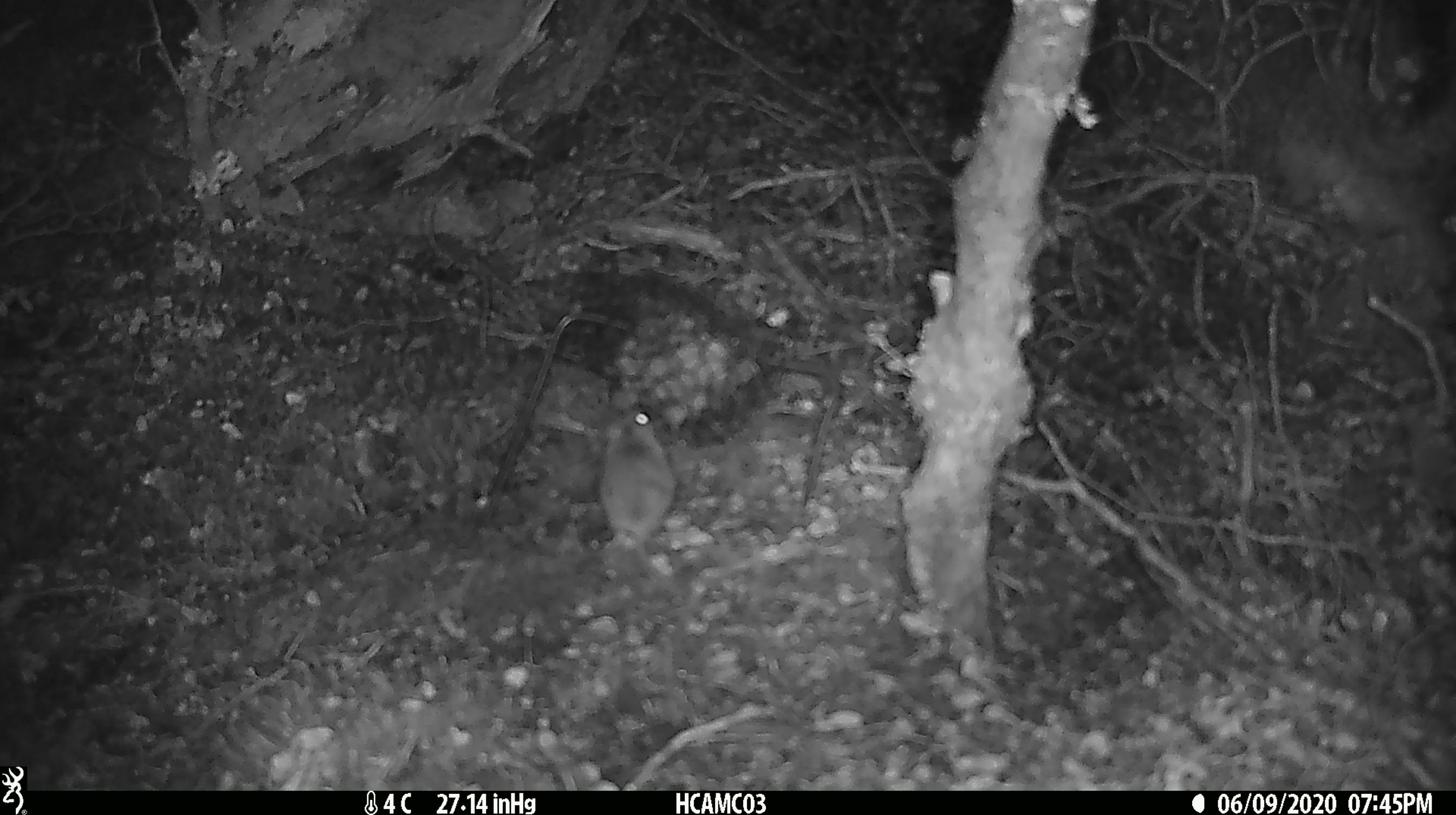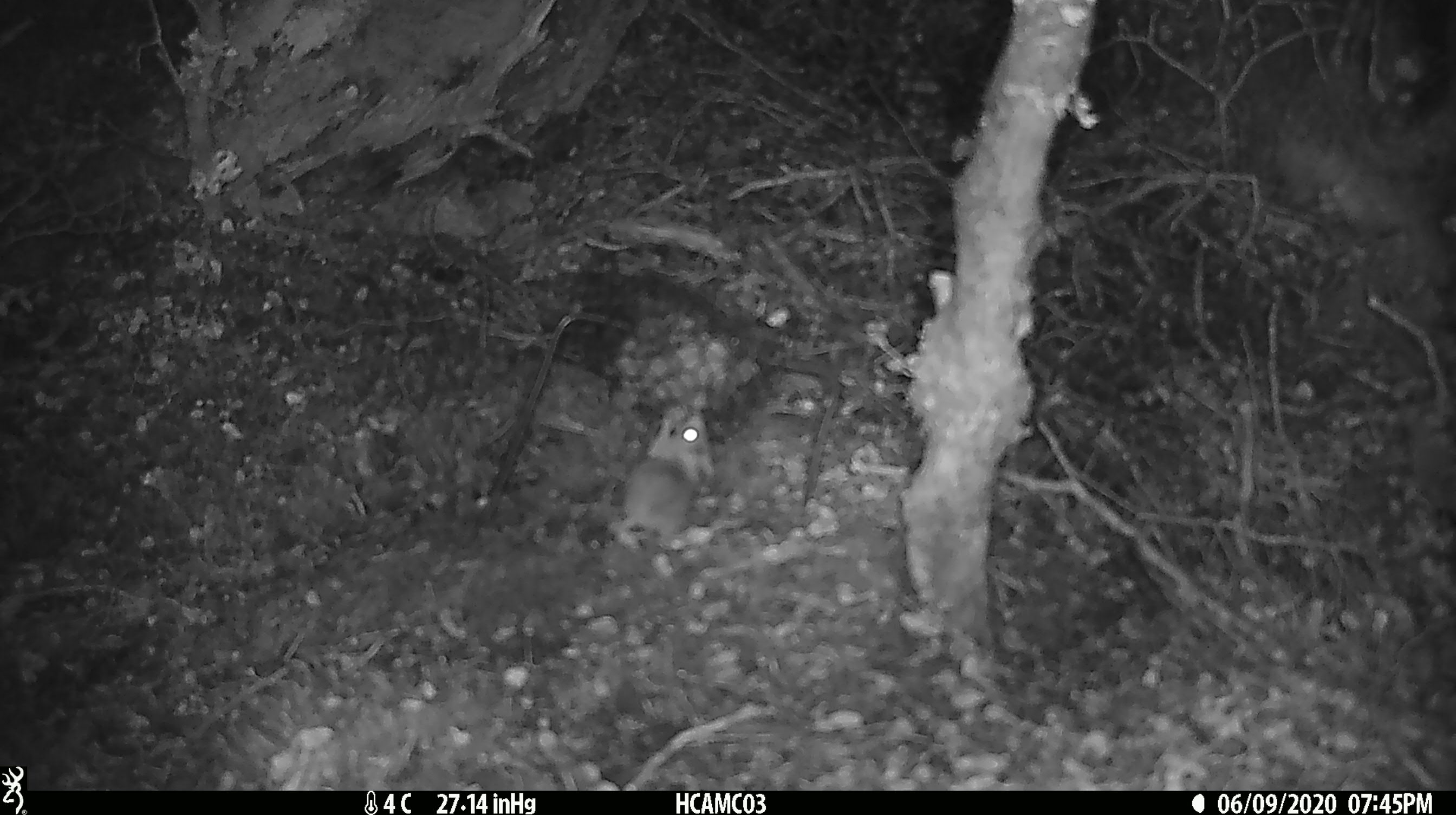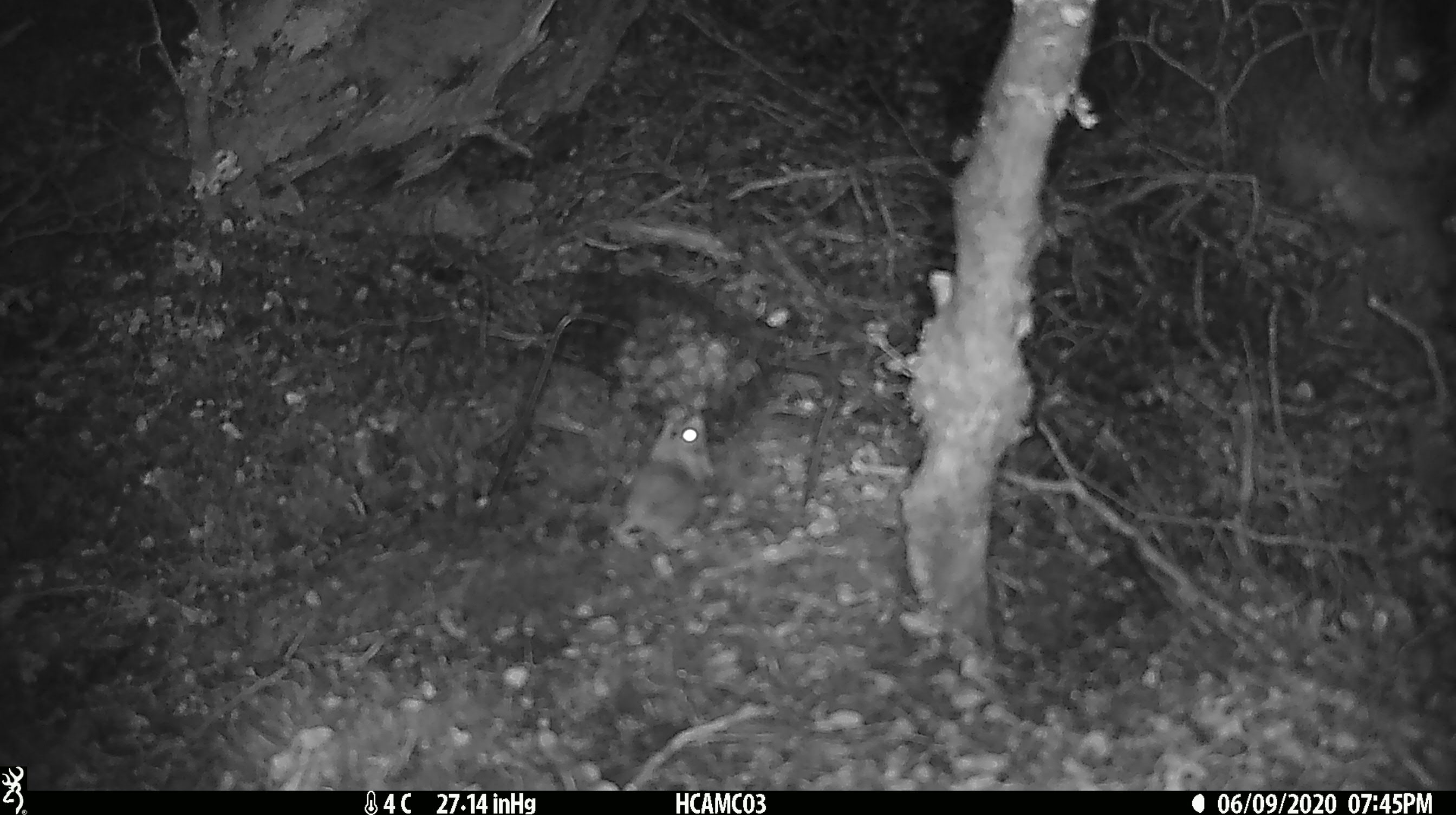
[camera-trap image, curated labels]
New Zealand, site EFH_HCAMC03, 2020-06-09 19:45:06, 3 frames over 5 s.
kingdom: Animalia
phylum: Chordata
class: Mammalia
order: Rodentia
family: Muridae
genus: Mus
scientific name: Mus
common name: mouse